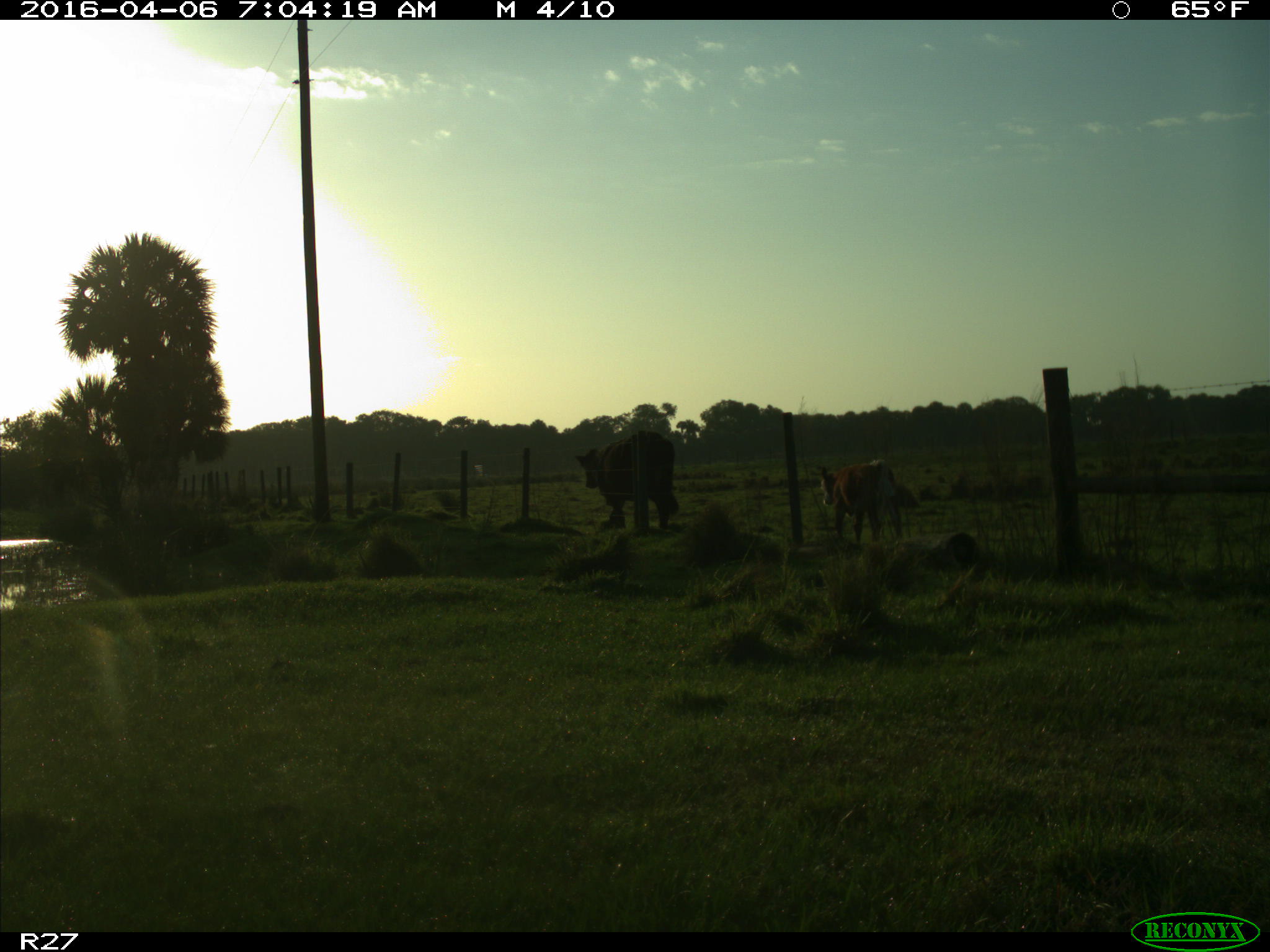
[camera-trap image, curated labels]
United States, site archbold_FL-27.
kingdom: Animalia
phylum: Chordata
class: Mammalia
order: Artiodactyla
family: Bovidae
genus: Bos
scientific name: Bos taurus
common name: domestic cow